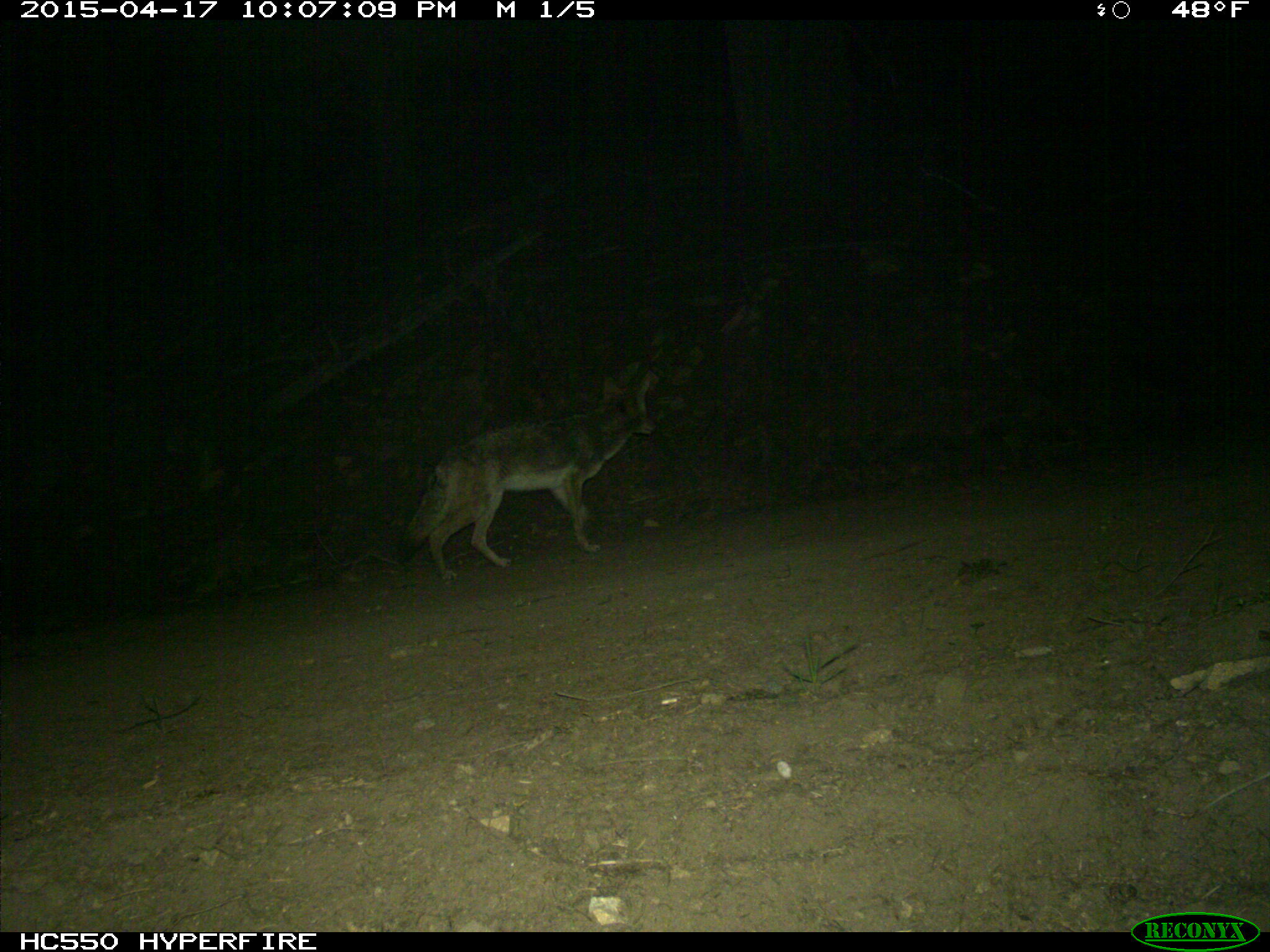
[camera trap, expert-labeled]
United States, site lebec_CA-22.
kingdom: Animalia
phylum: Chordata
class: Mammalia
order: Carnivora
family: Canidae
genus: Canis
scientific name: Canis latrans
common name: coyote